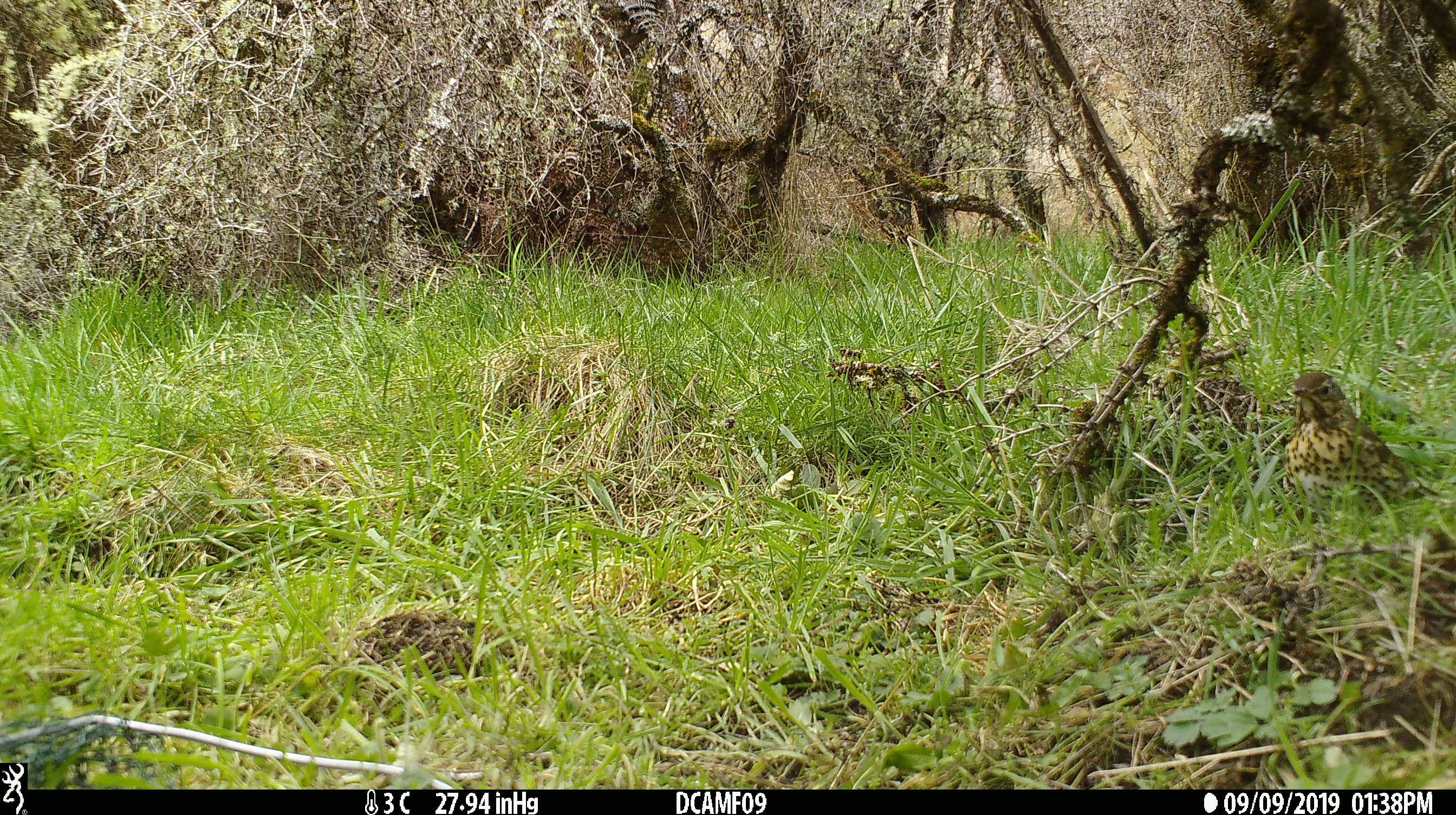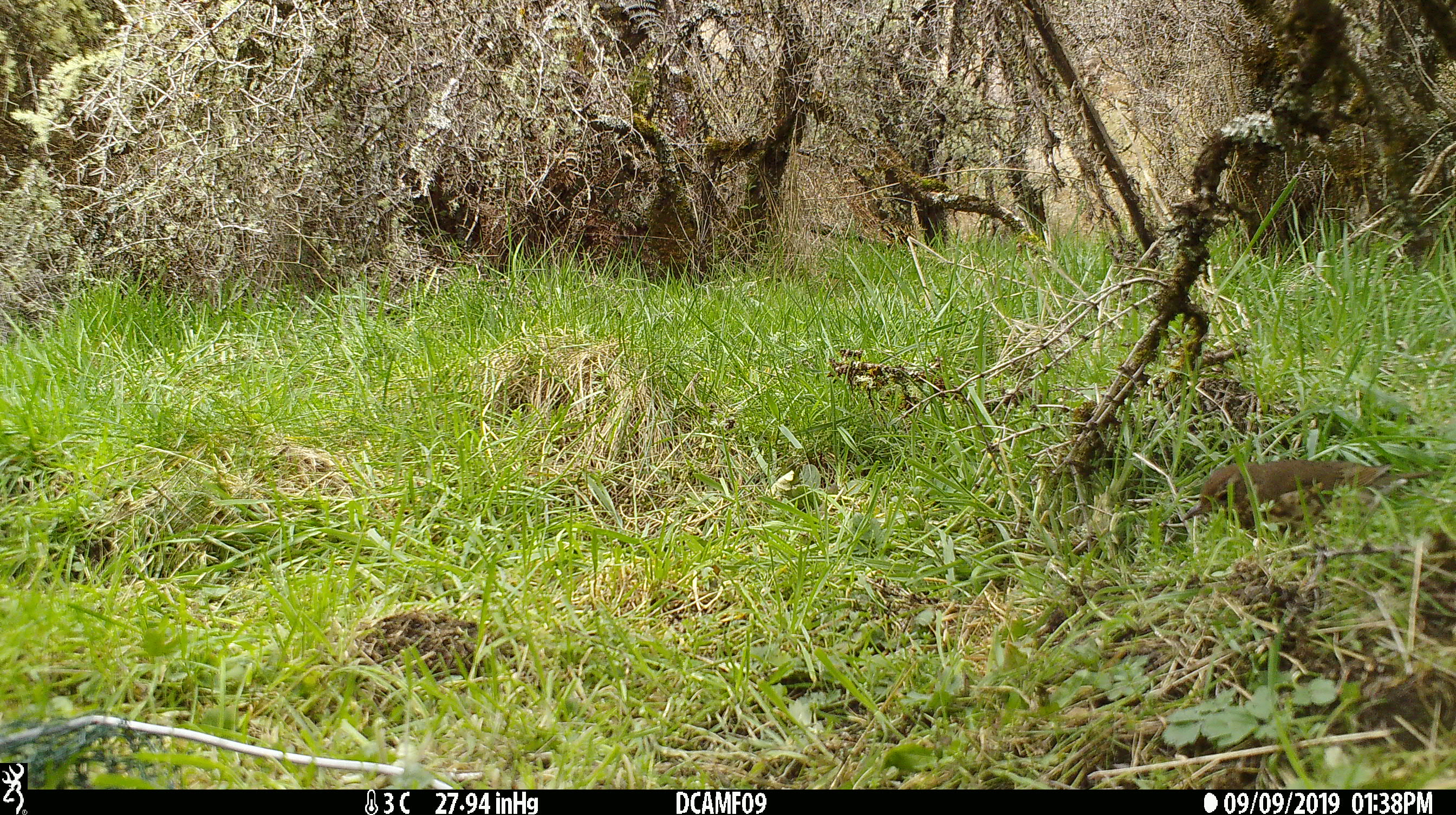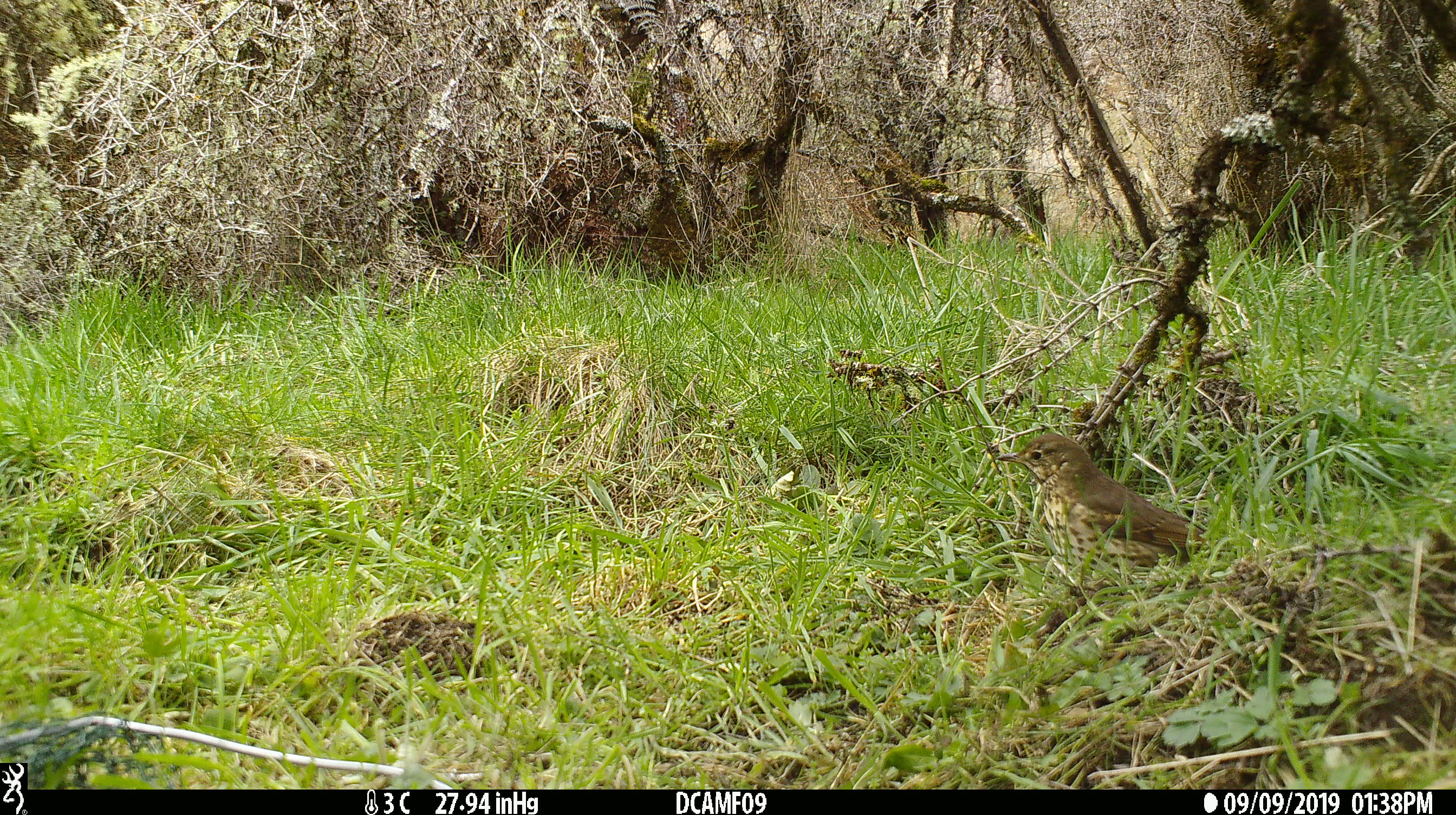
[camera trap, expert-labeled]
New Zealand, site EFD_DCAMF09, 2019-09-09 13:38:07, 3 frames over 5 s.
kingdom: Animalia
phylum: Chordata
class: Aves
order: Passeriformes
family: Turdidae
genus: Turdus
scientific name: Turdus philomelos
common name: song thrush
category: thrush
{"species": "thrush (song thrush) (Turdus philomelos)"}